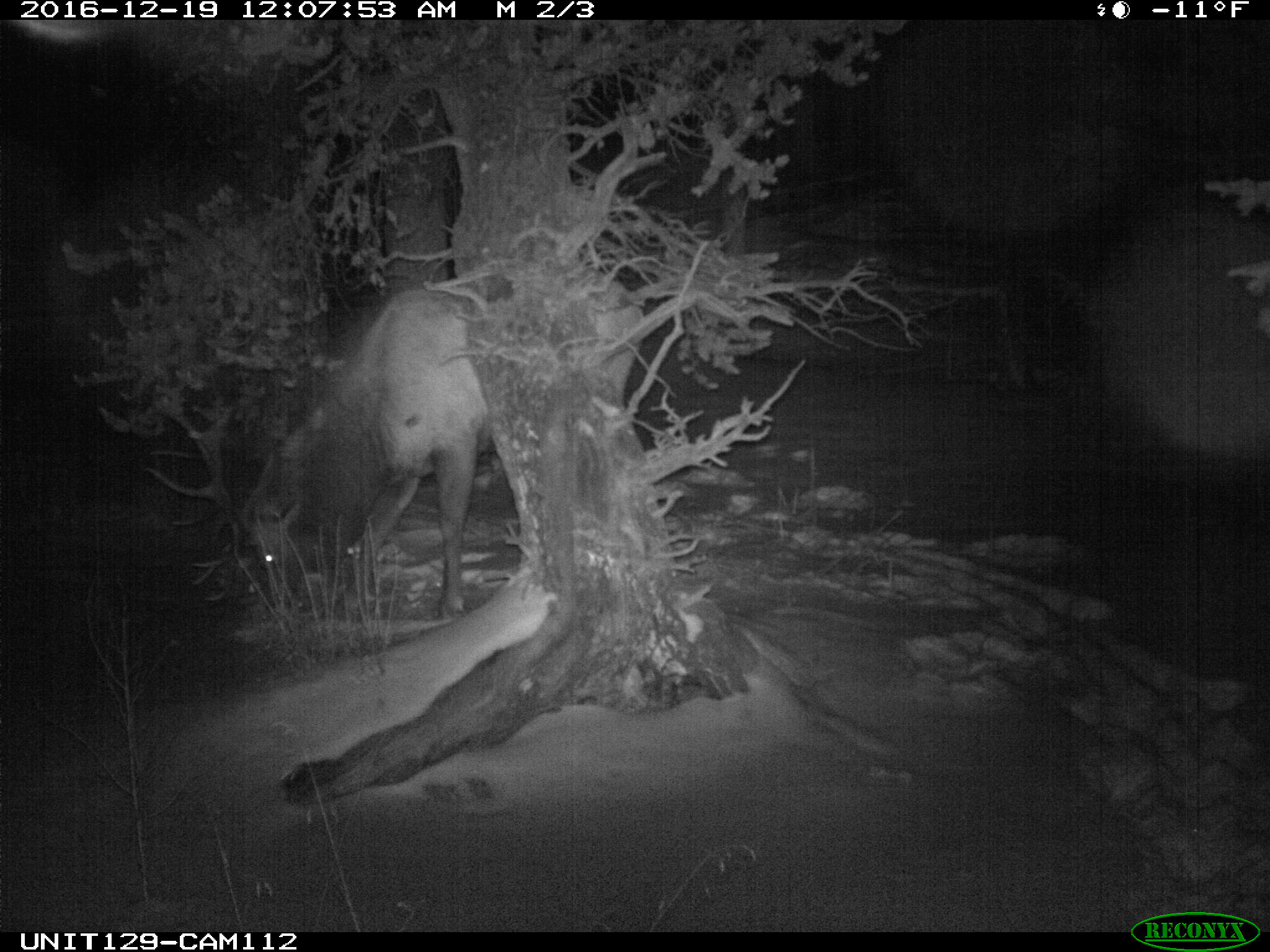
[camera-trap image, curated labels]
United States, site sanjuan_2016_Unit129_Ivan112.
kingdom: Animalia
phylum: Chordata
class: Mammalia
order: Artiodactyla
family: Cervidae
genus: Cervus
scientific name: Cervus elaphus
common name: red deer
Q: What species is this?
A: Cervus elaphus (red deer).